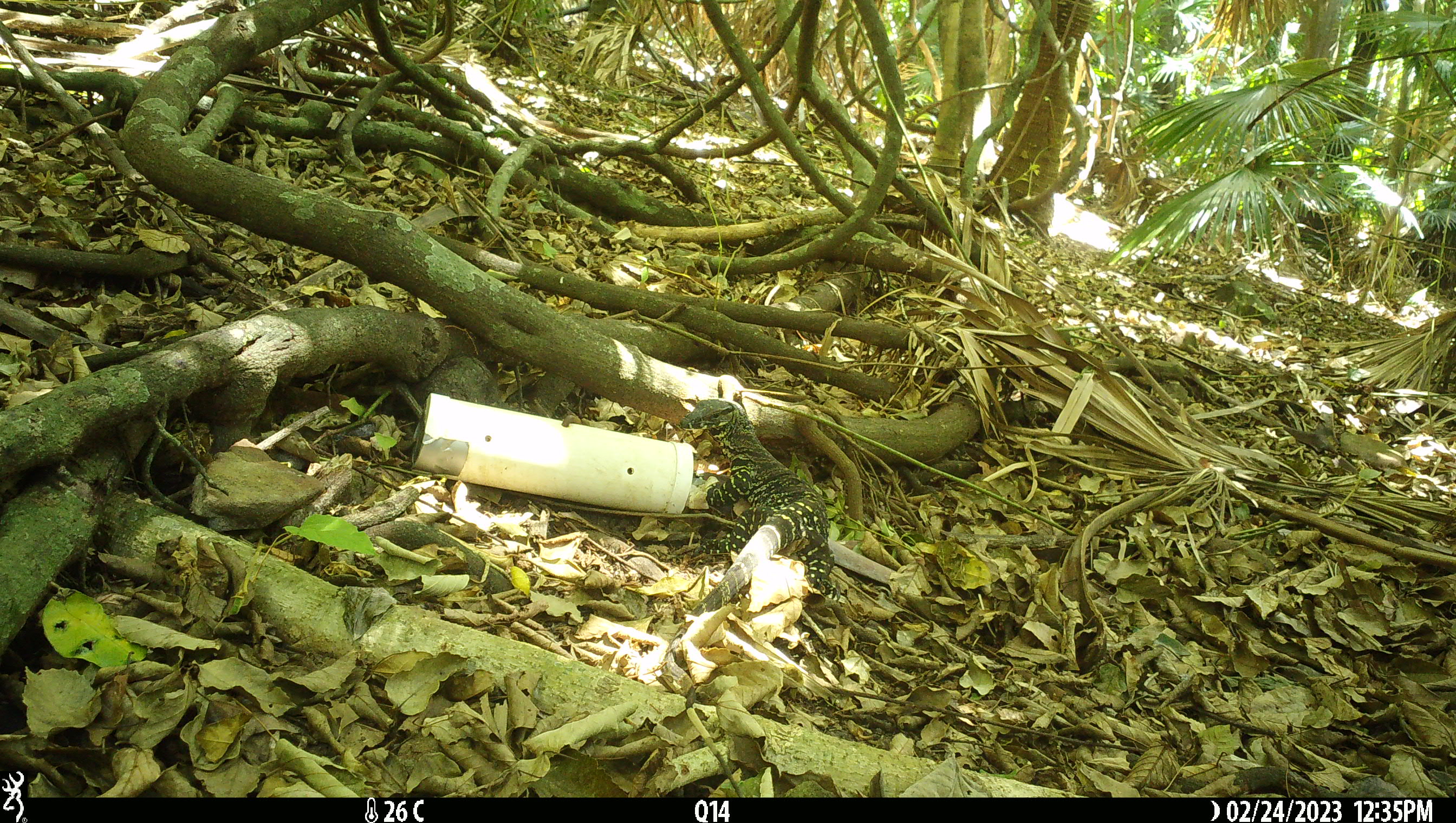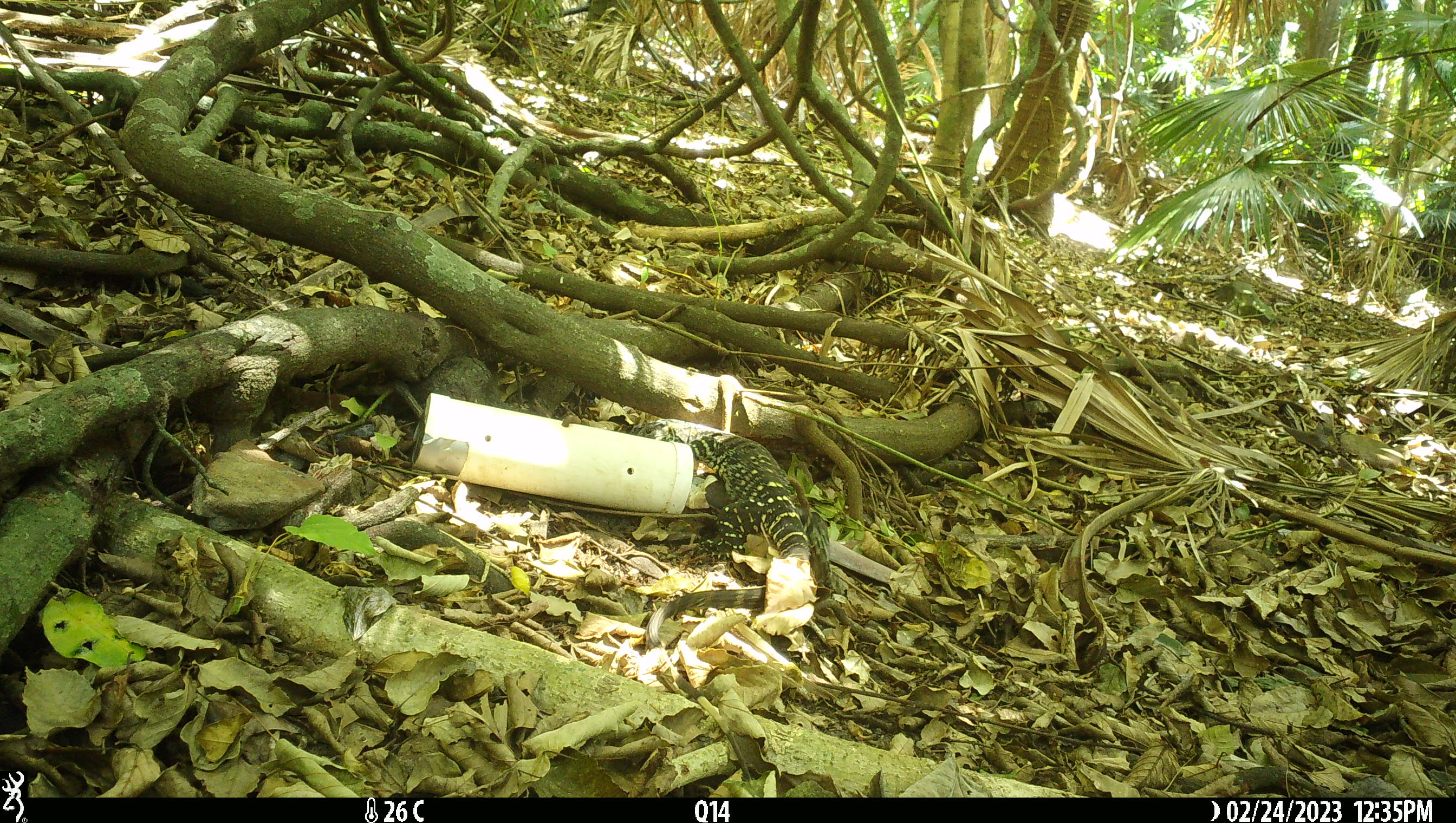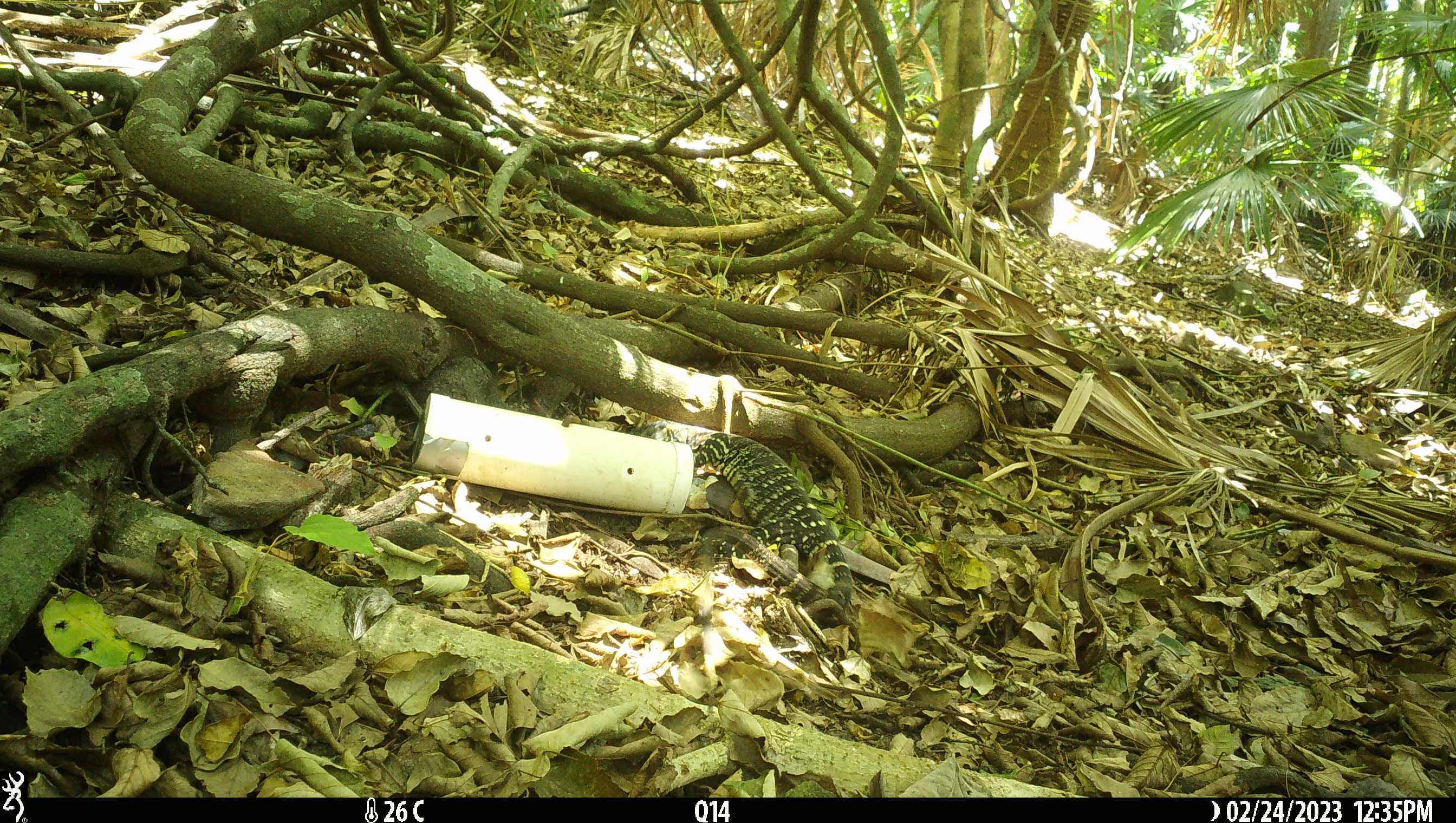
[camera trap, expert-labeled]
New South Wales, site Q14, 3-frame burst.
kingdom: Animalia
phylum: Chordata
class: Reptilia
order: Squamata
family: Varanidae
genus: Varanus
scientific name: Varanus varius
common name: lace monitor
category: goanna